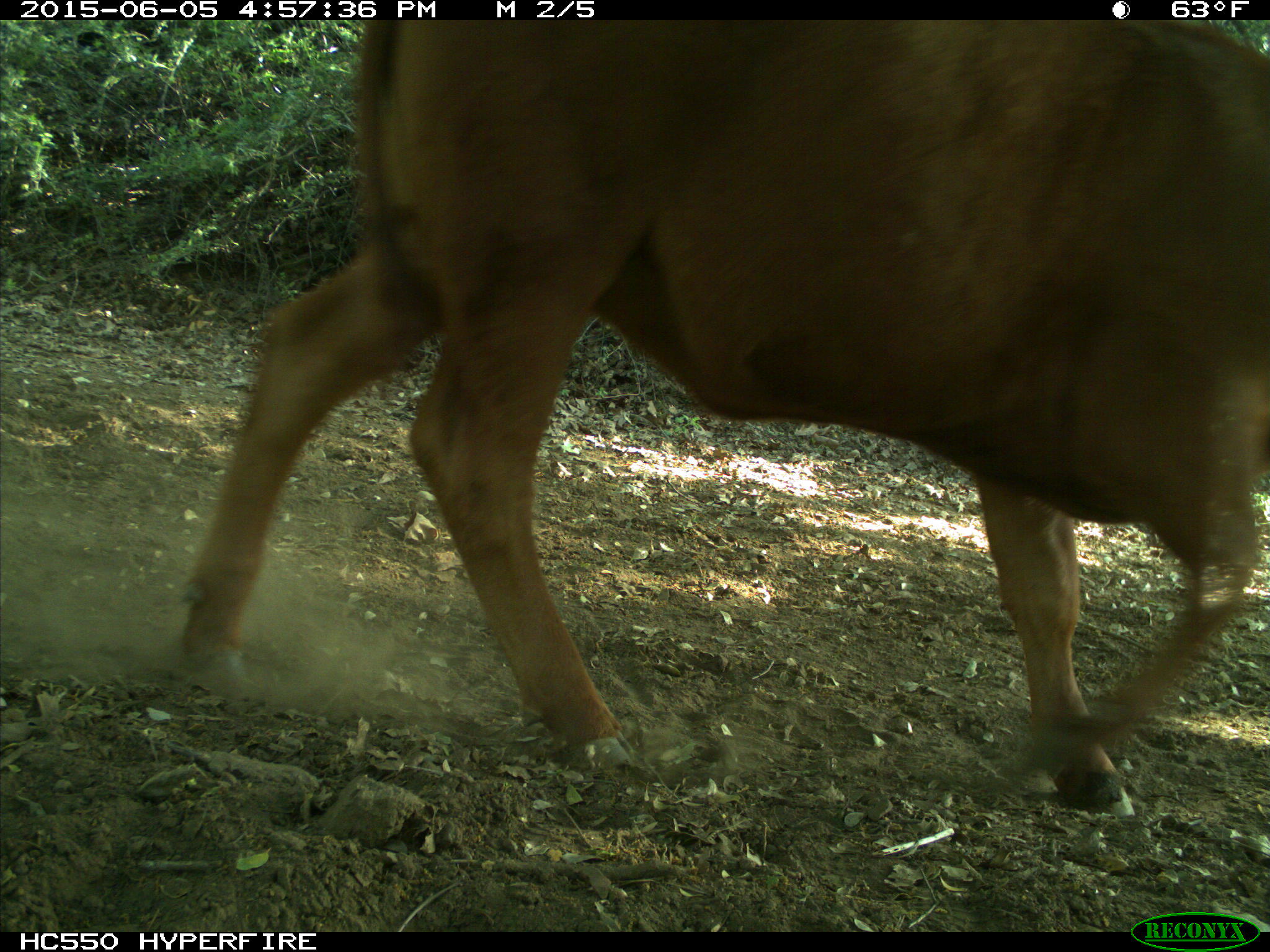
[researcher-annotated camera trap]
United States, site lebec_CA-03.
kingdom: Animalia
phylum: Chordata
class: Mammalia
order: Artiodactyla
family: Bovidae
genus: Bos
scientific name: Bos taurus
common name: domestic cow